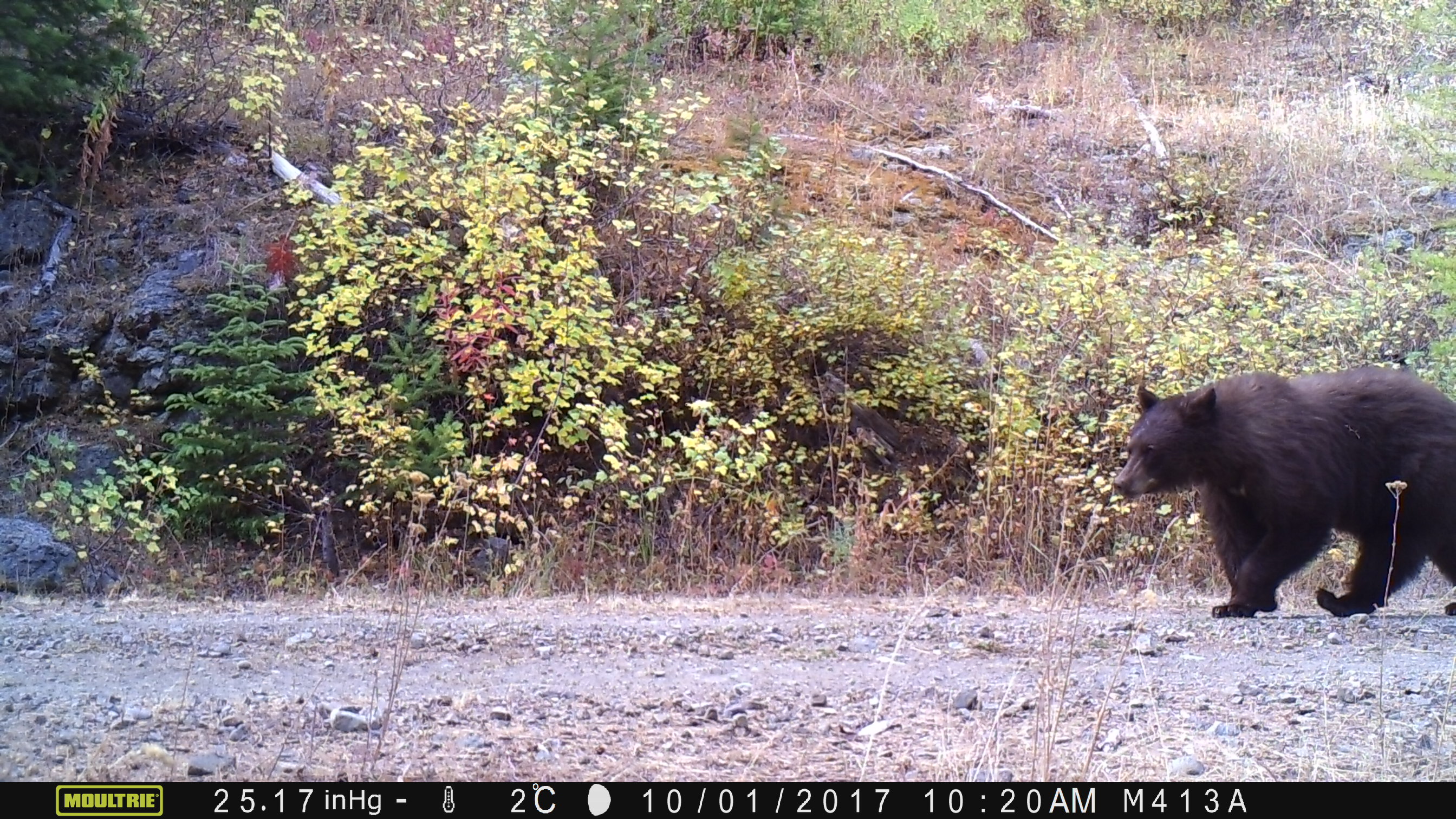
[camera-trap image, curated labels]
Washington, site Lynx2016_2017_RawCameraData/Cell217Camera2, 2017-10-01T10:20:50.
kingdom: Animalia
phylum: Chordata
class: Mammalia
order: Carnivora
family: Ursidae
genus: Ursus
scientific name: Ursus americanus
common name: american black bear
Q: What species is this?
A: Ursus americanus (american black bear).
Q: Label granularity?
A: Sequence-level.